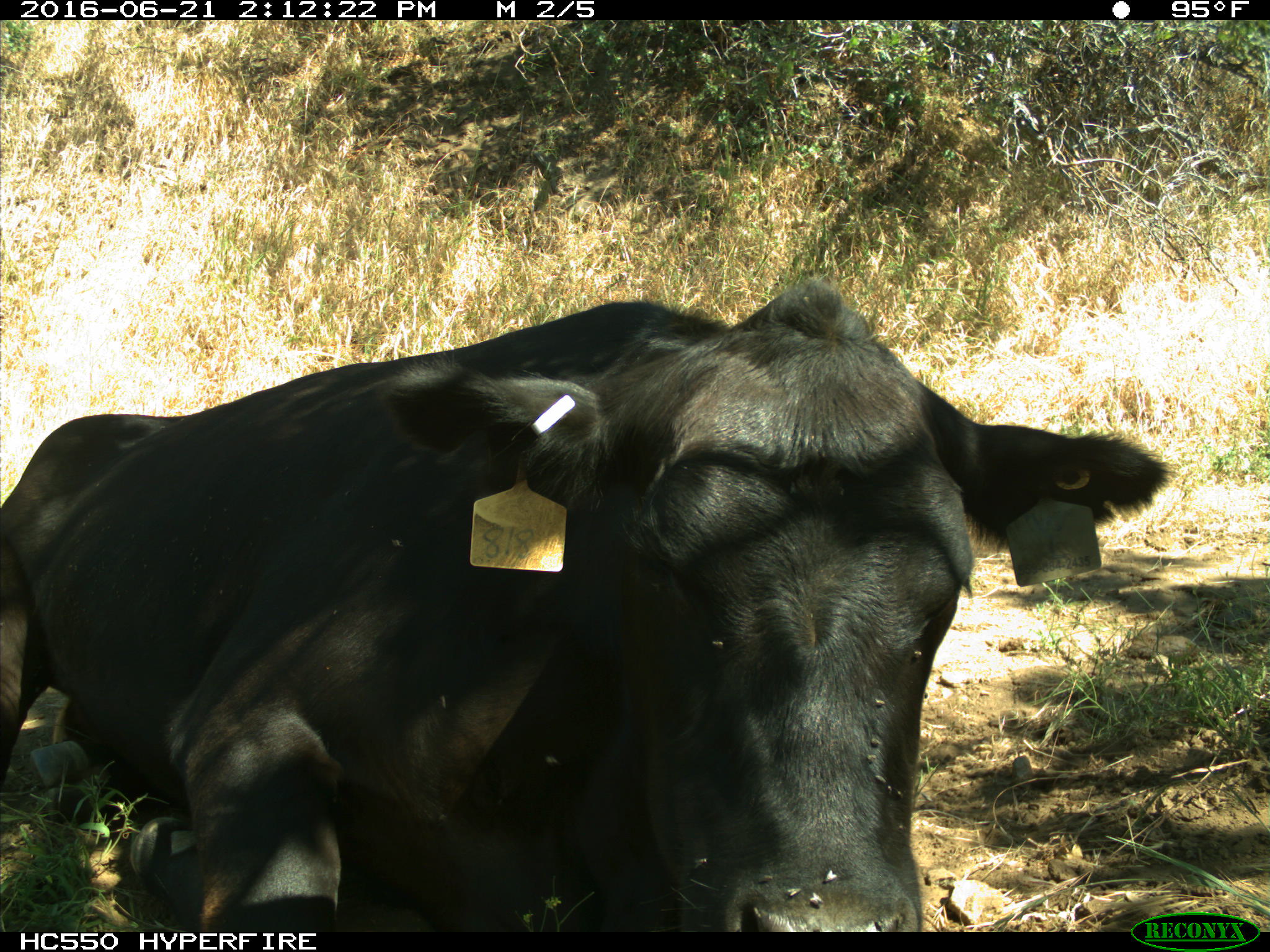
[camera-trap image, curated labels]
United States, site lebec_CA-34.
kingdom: Animalia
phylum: Chordata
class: Mammalia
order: Artiodactyla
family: Bovidae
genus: Bos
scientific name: Bos taurus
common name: domestic cow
Bos taurus (domestic cow).